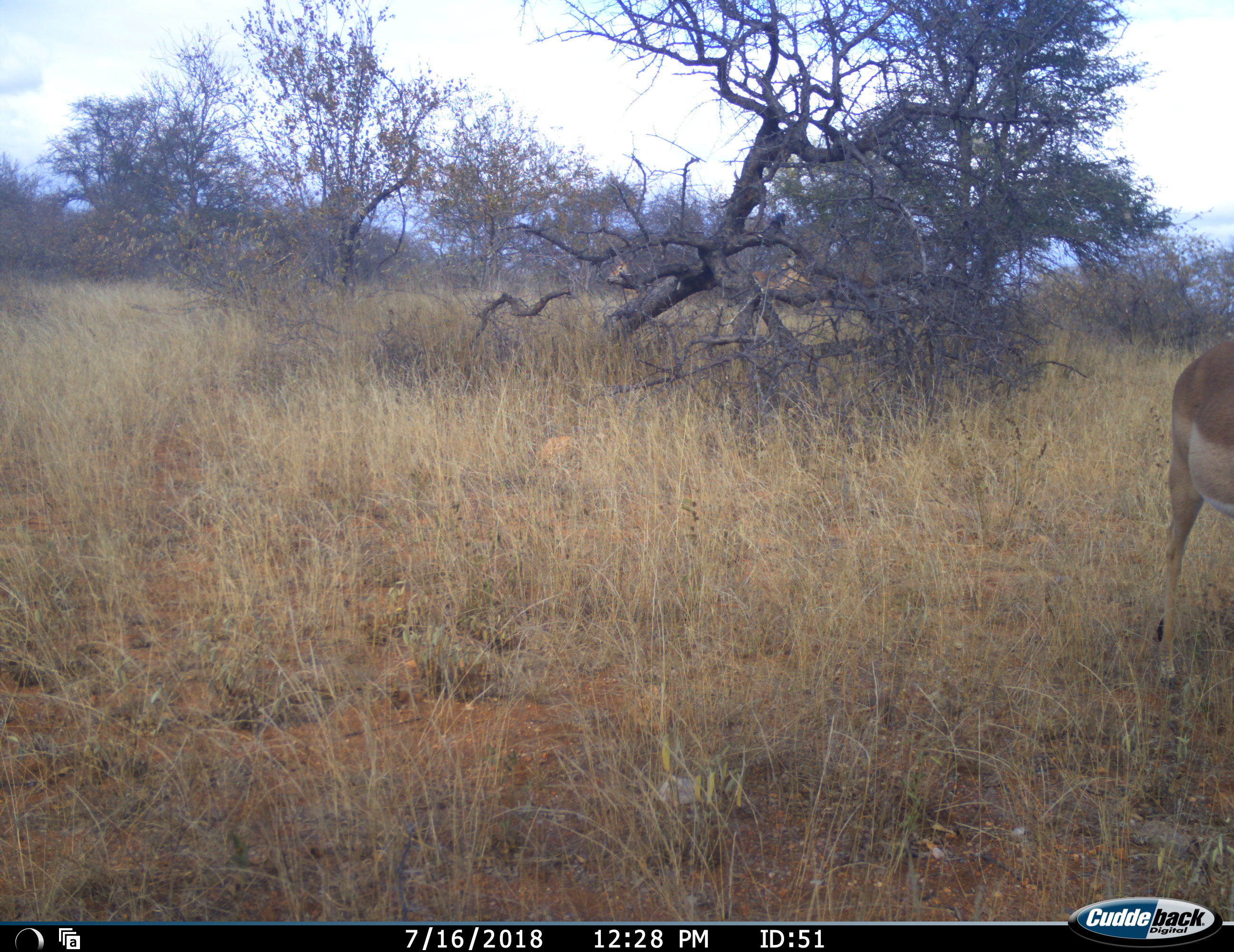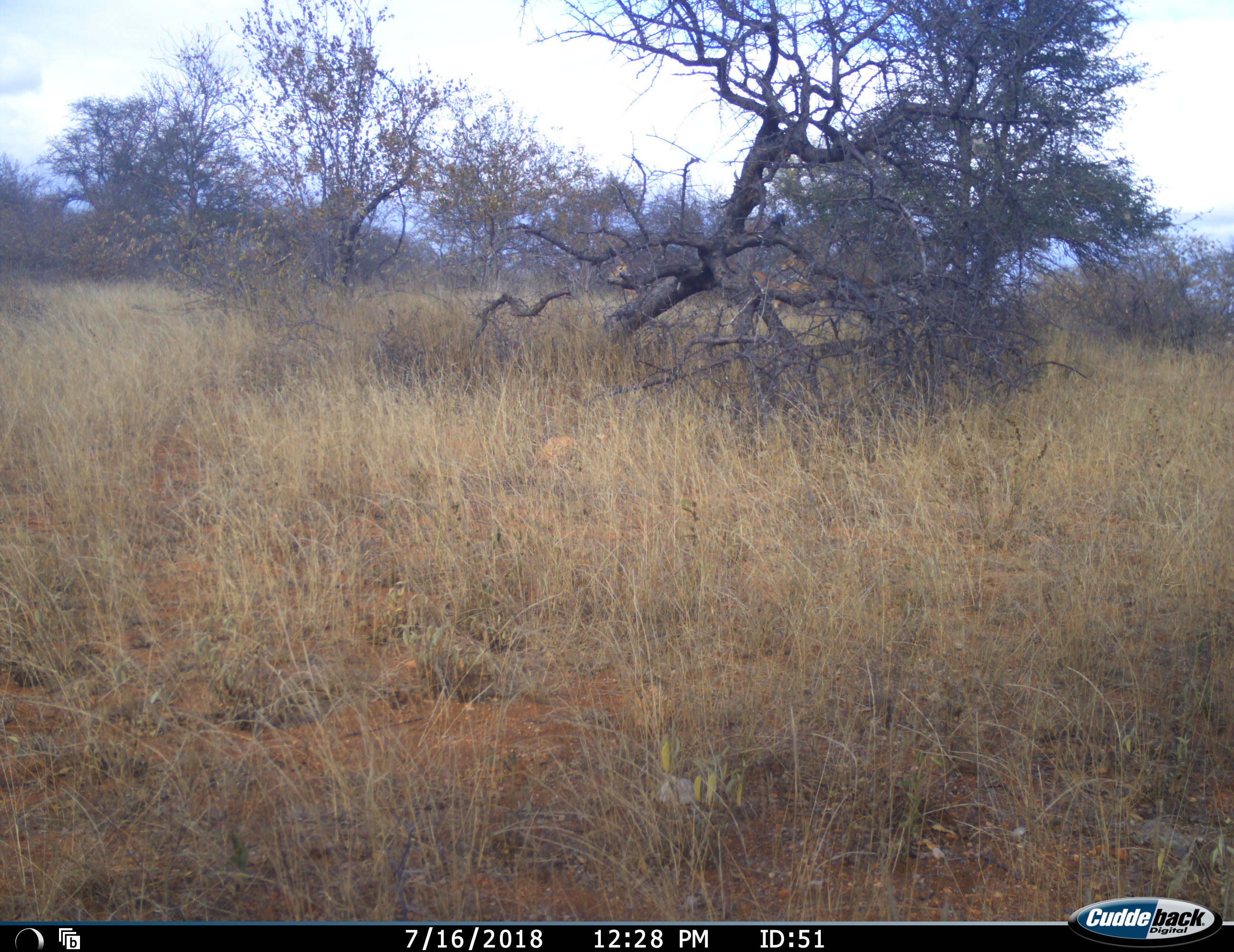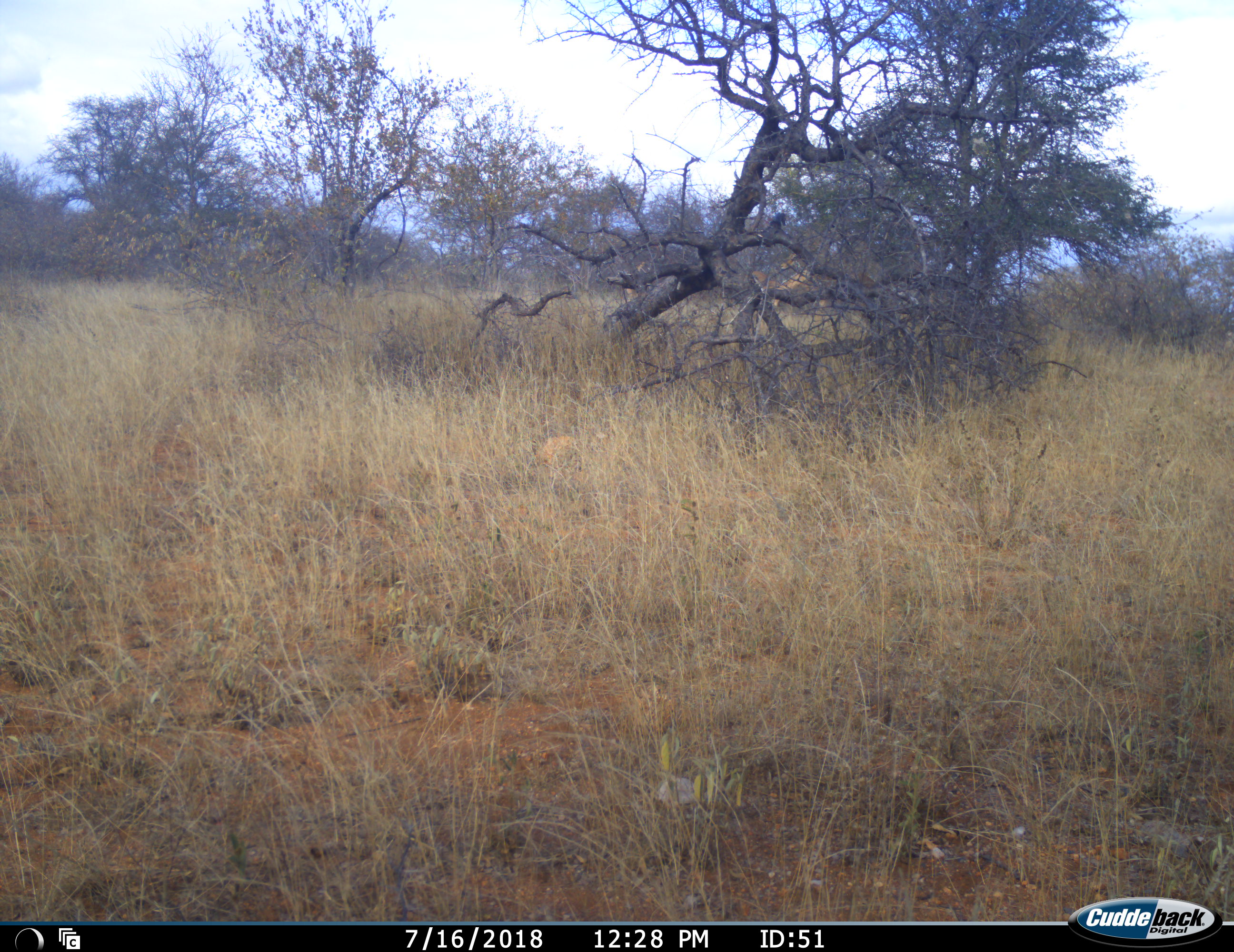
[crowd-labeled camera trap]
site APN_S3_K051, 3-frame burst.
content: unidentified animal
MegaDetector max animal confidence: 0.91